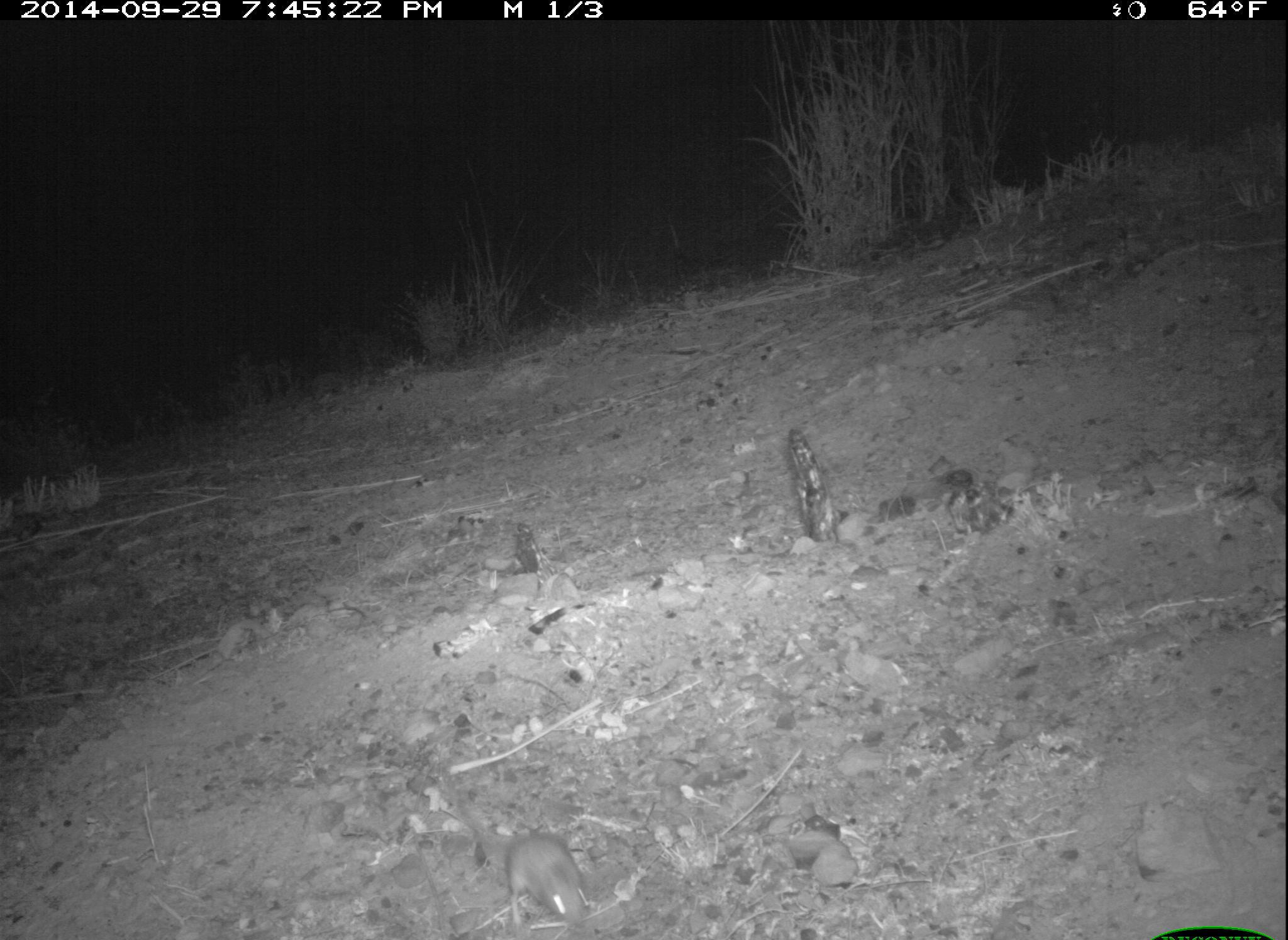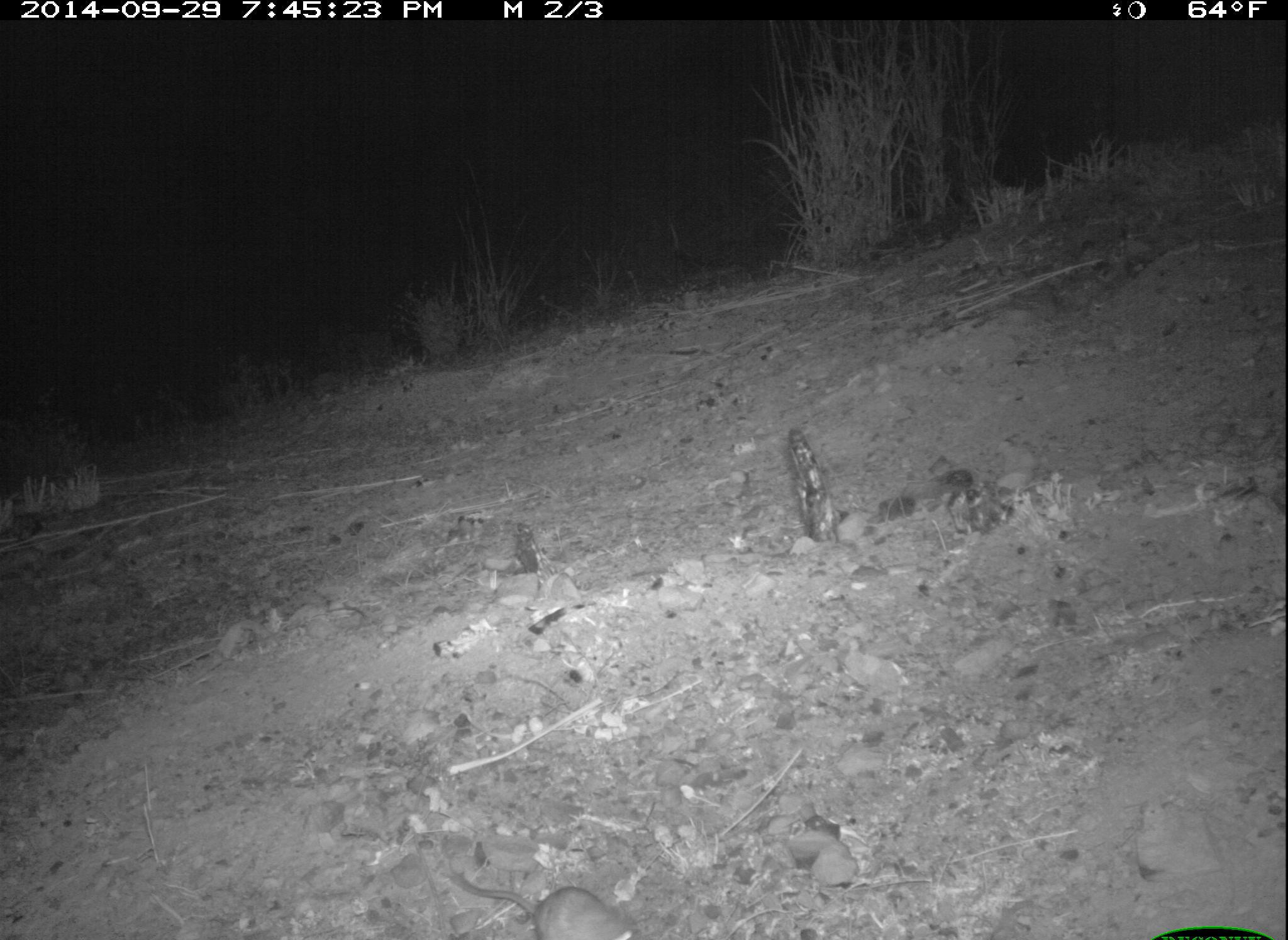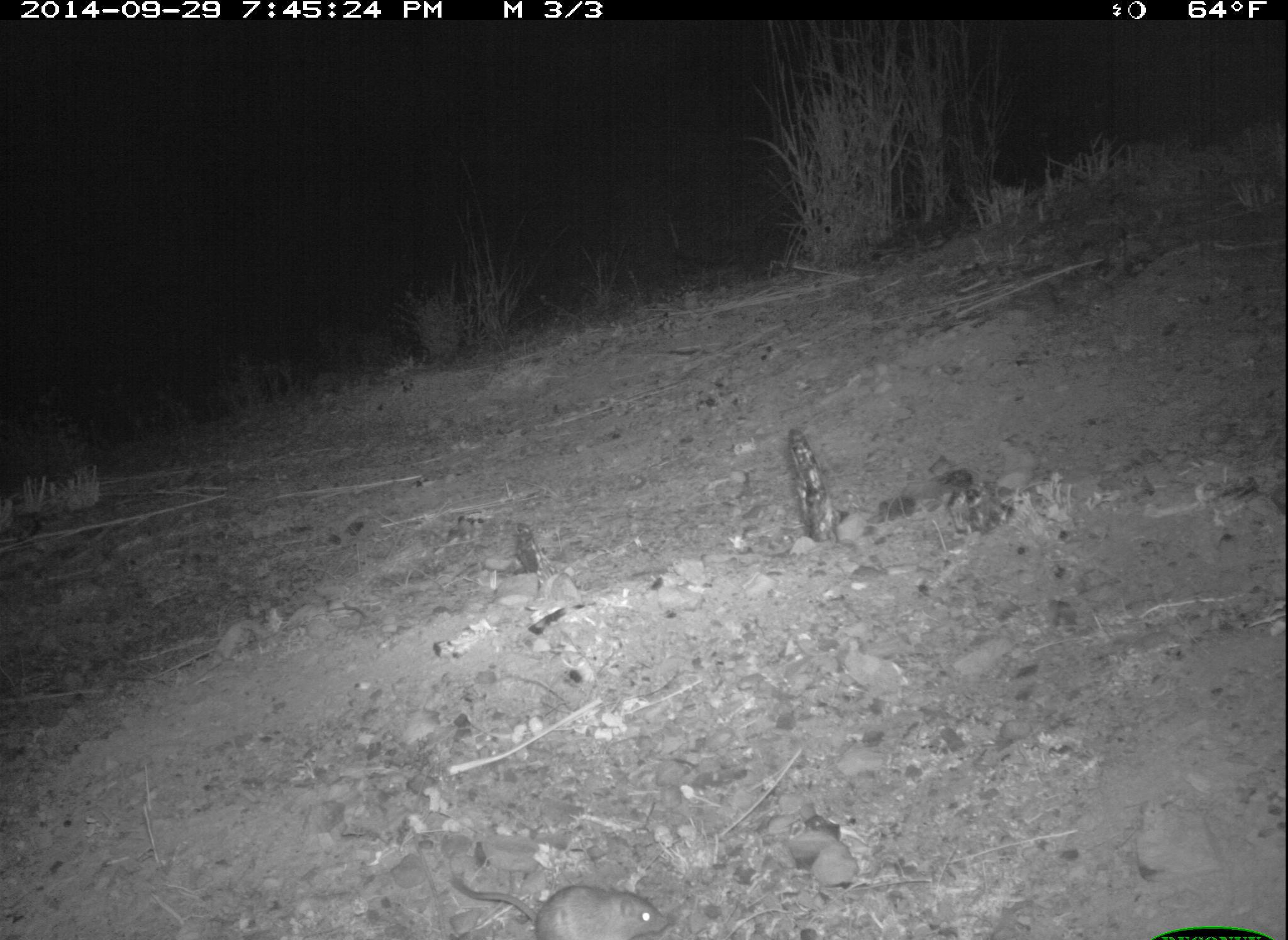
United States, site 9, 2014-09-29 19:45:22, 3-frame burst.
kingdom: Animalia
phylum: Chordata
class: Mammalia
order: Rodentia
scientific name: Rodentia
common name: rodent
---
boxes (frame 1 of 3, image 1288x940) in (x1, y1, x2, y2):
rodent: (428, 763, 590, 930)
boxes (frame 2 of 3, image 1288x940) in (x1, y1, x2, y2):
rodent: (449, 865, 653, 940)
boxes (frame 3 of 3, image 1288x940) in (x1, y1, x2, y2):
rodent: (447, 875, 673, 940)